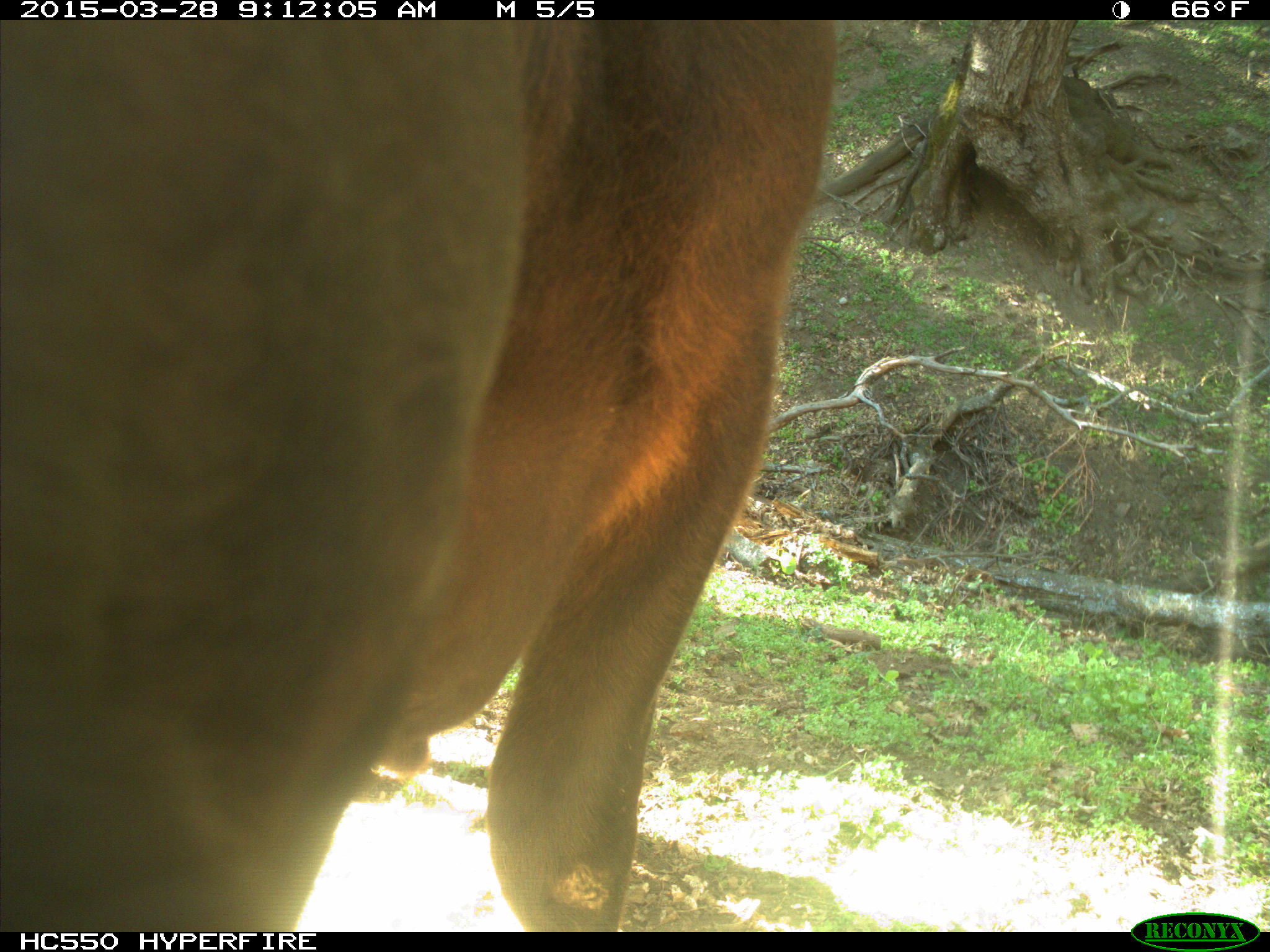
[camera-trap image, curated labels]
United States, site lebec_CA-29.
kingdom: Animalia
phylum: Chordata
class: Mammalia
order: Artiodactyla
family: Bovidae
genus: Bos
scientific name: Bos taurus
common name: domestic cow